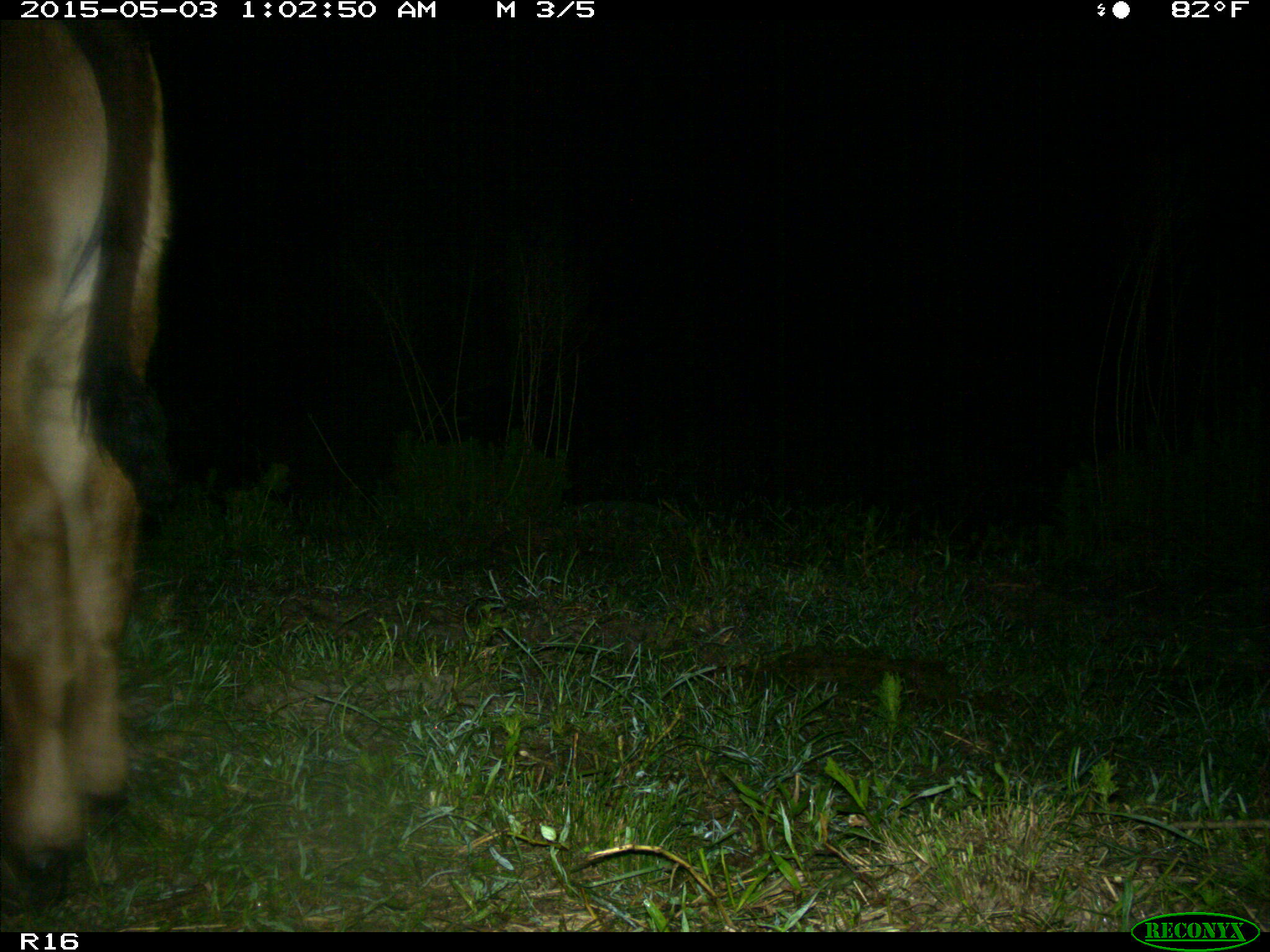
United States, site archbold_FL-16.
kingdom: Animalia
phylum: Chordata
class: Mammalia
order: Artiodactyla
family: Bovidae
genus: Bos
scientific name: Bos taurus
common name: domestic cow